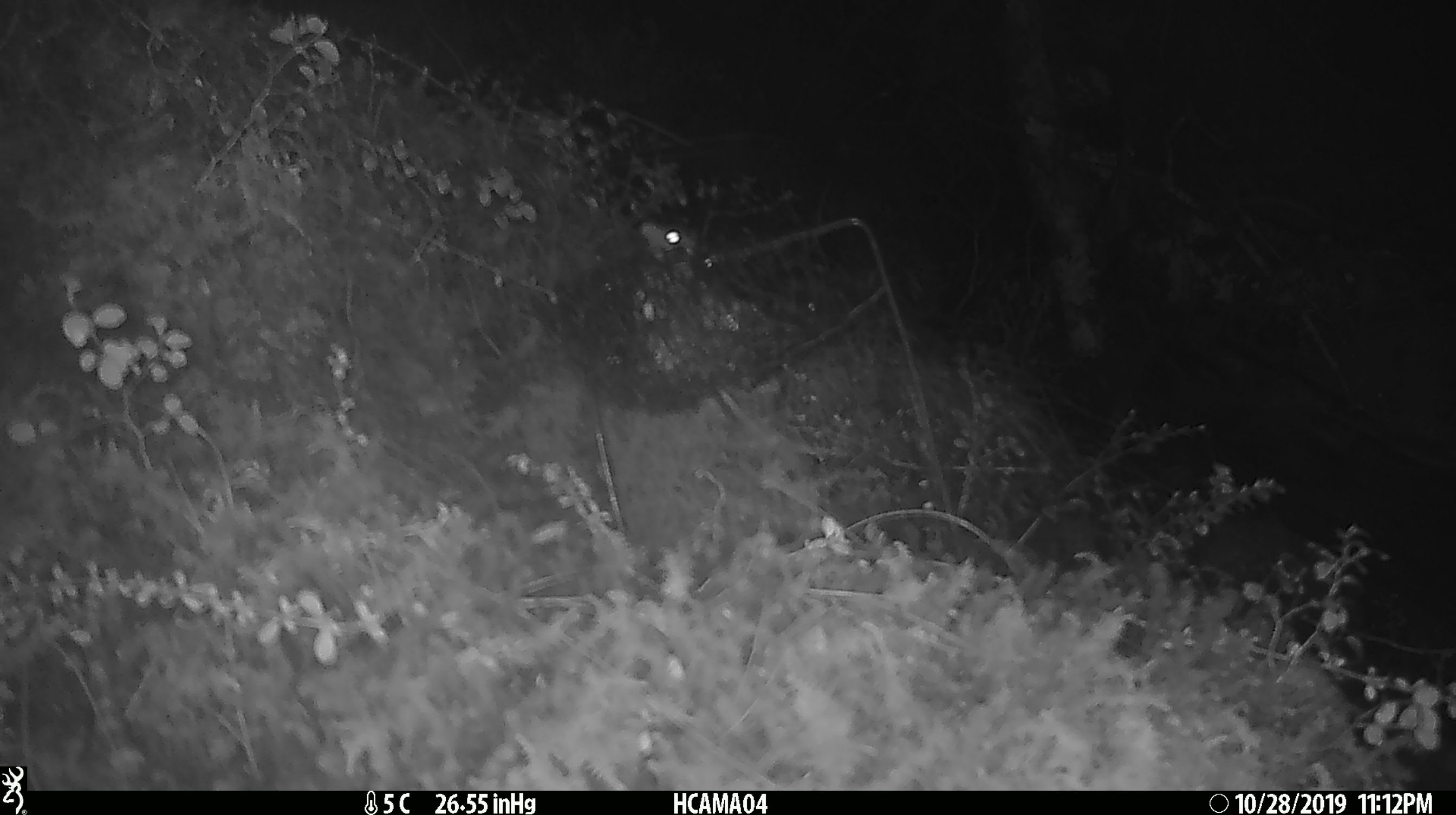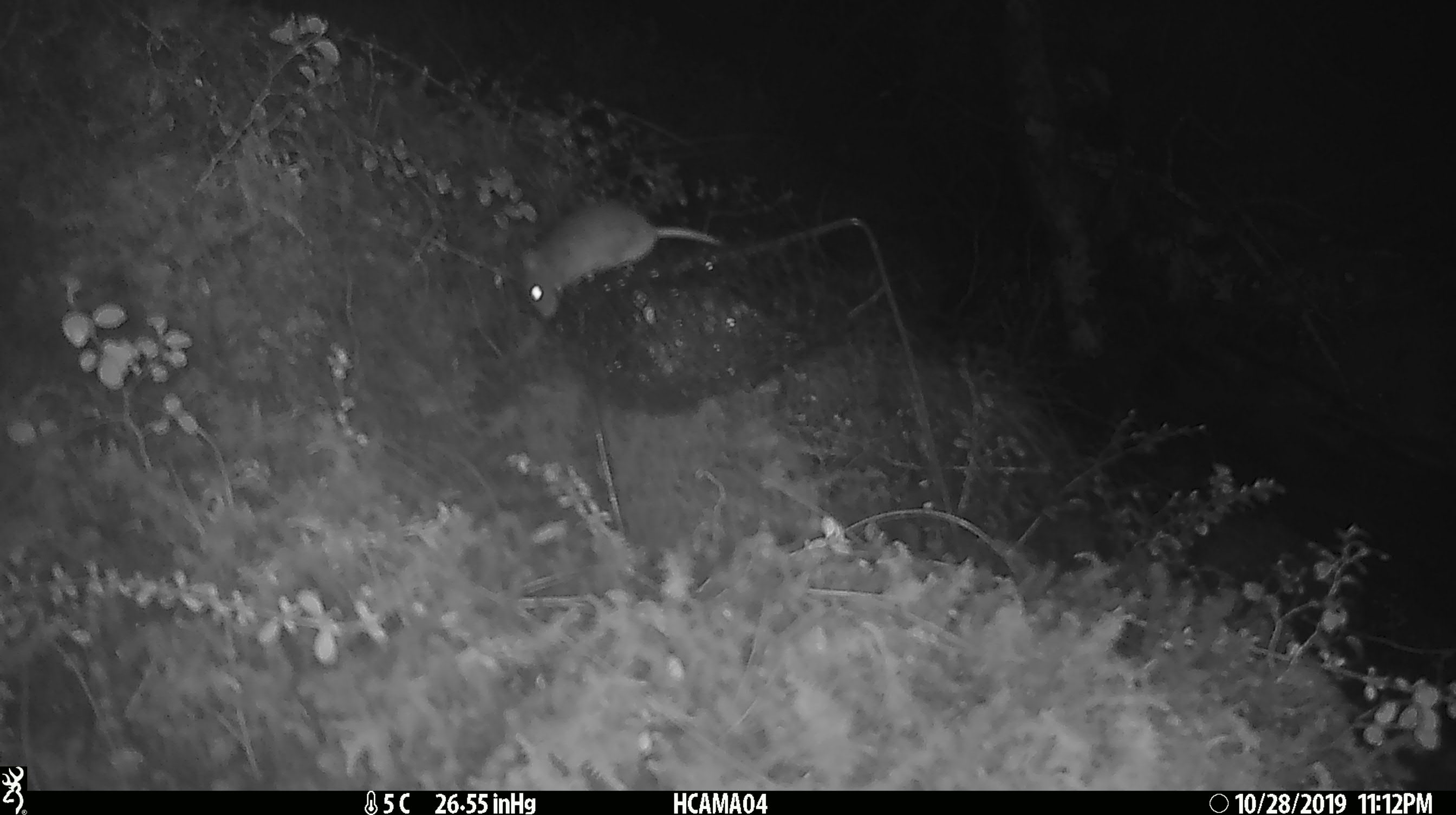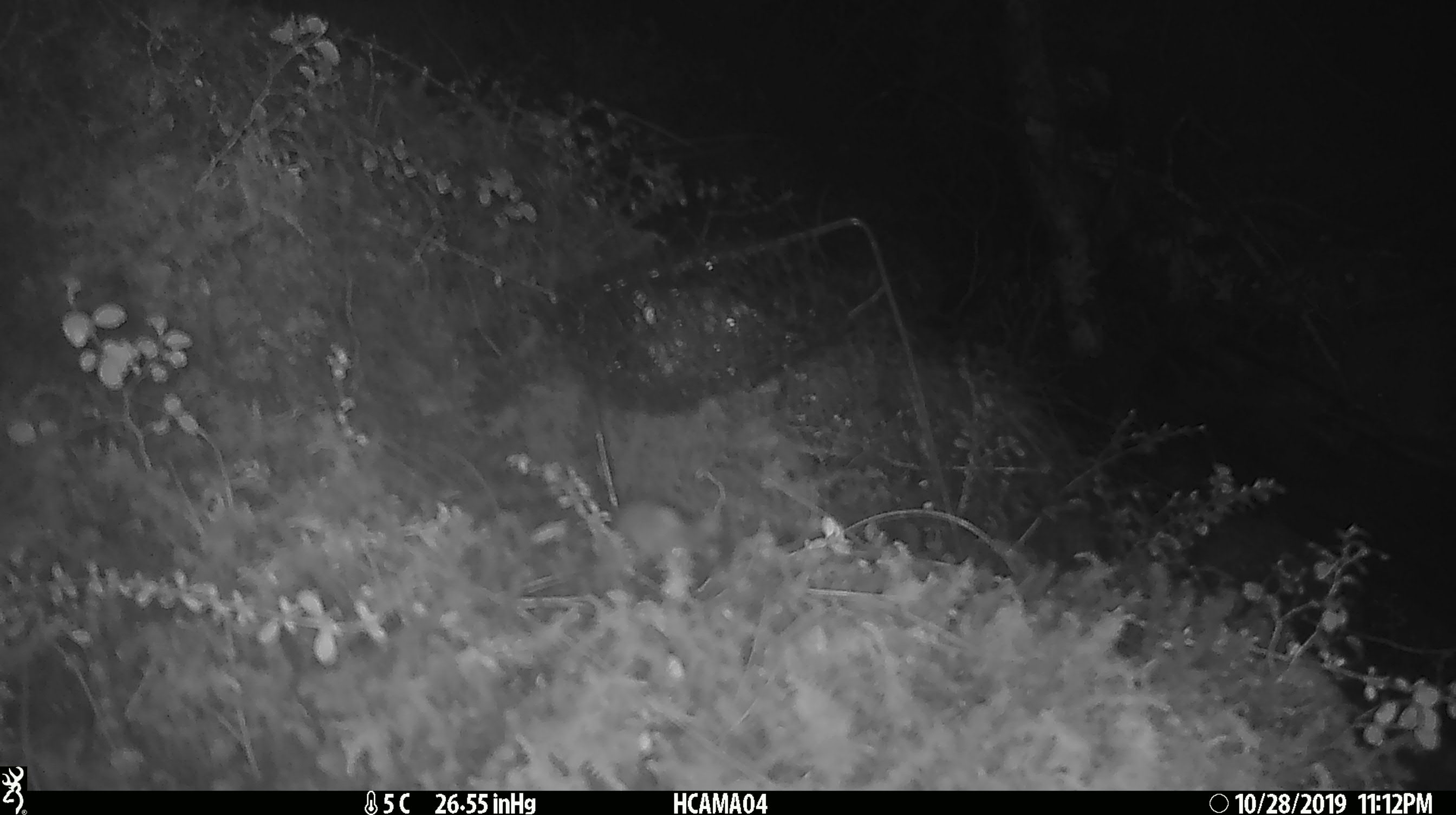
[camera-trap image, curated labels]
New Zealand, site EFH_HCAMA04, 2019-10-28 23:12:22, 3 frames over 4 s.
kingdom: Animalia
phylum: Chordata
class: Mammalia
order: Rodentia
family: Muridae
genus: Mus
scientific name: Mus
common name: mouse